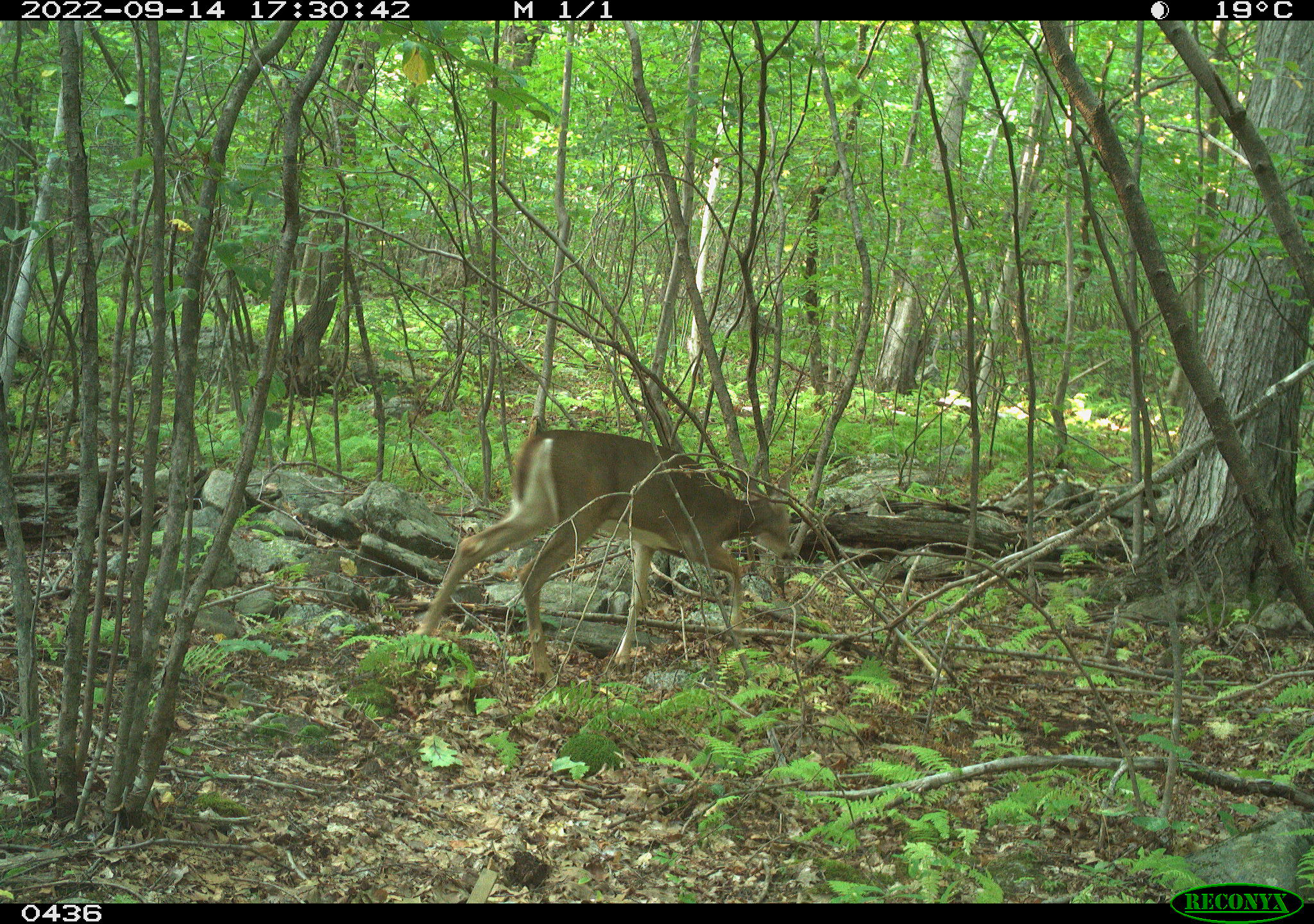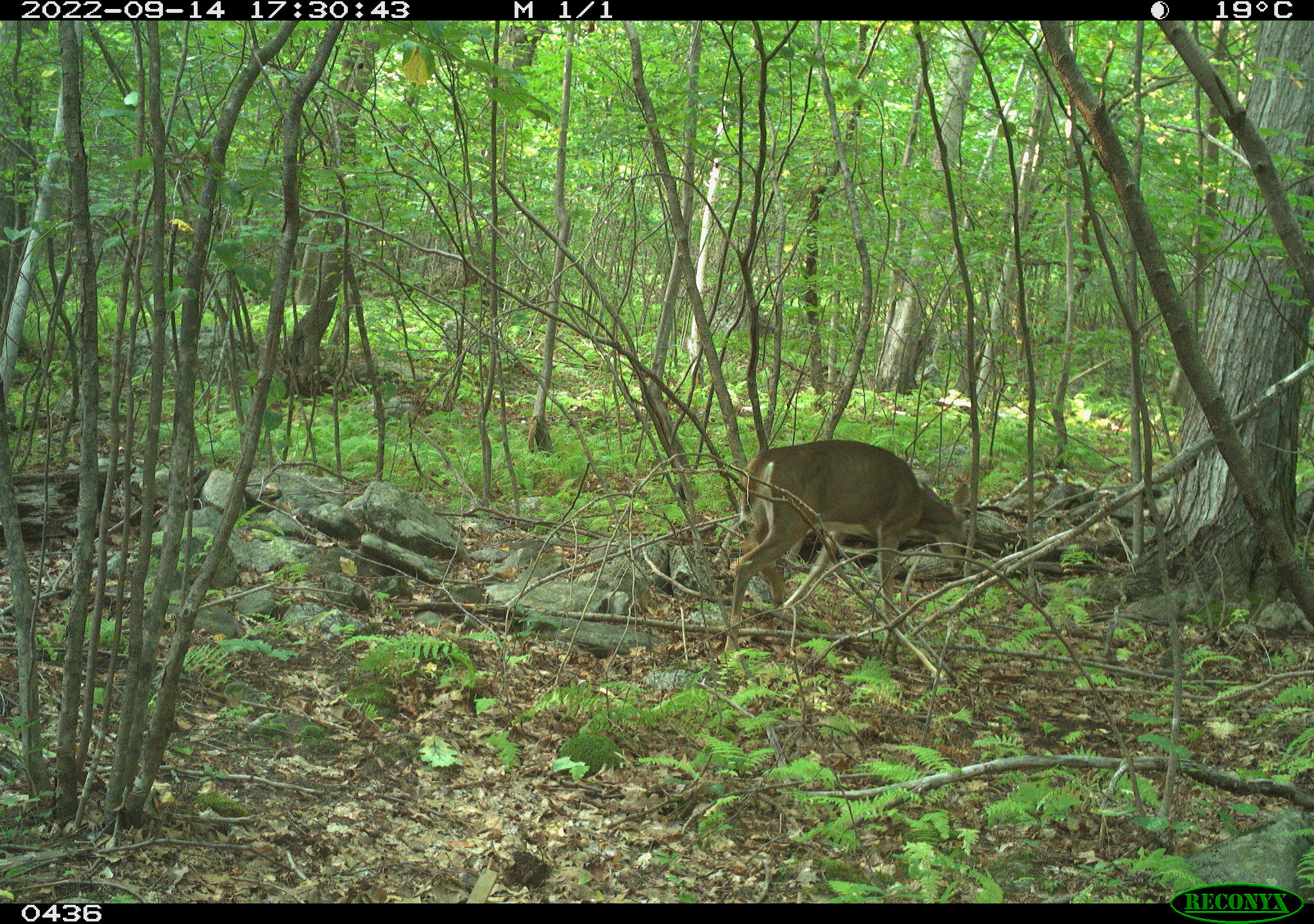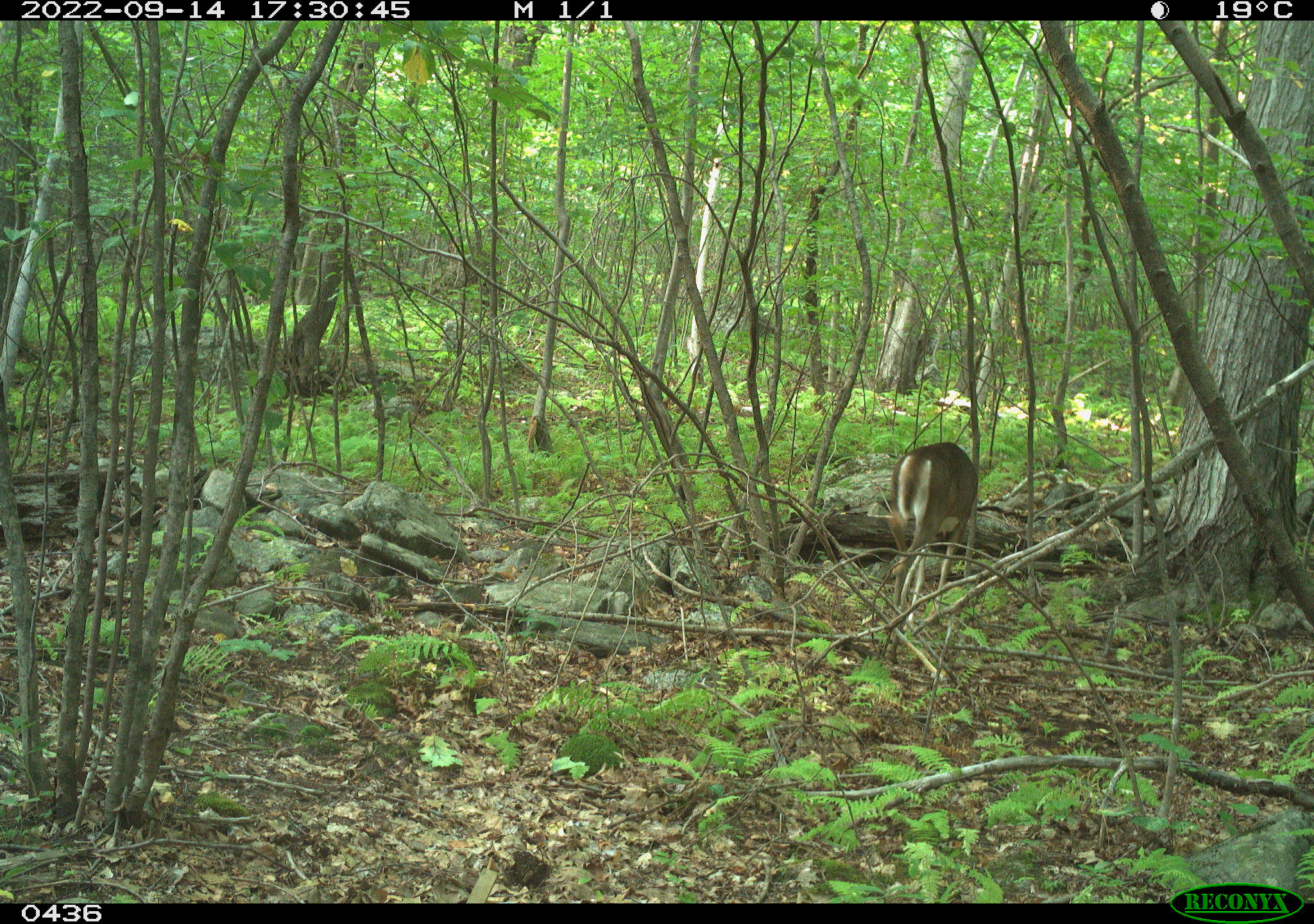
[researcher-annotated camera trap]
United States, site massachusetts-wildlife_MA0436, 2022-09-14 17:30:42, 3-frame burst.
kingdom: Animalia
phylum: Chordata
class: Mammalia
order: Artiodactyla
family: Cervidae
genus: Odocoileus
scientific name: Odocoileus virginianus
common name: white-tailed deer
White-tailed deer (Odocoileus virginianus).